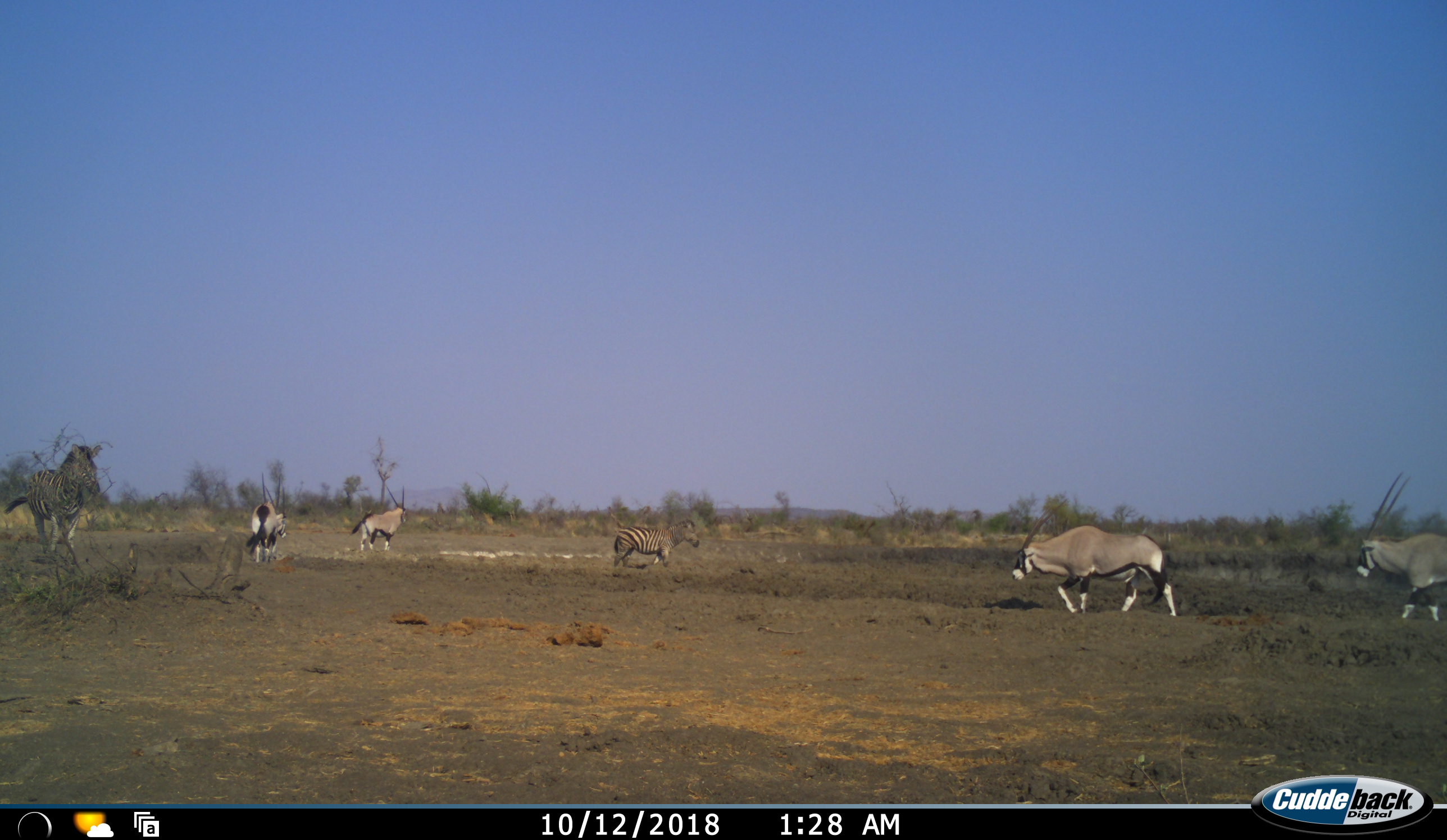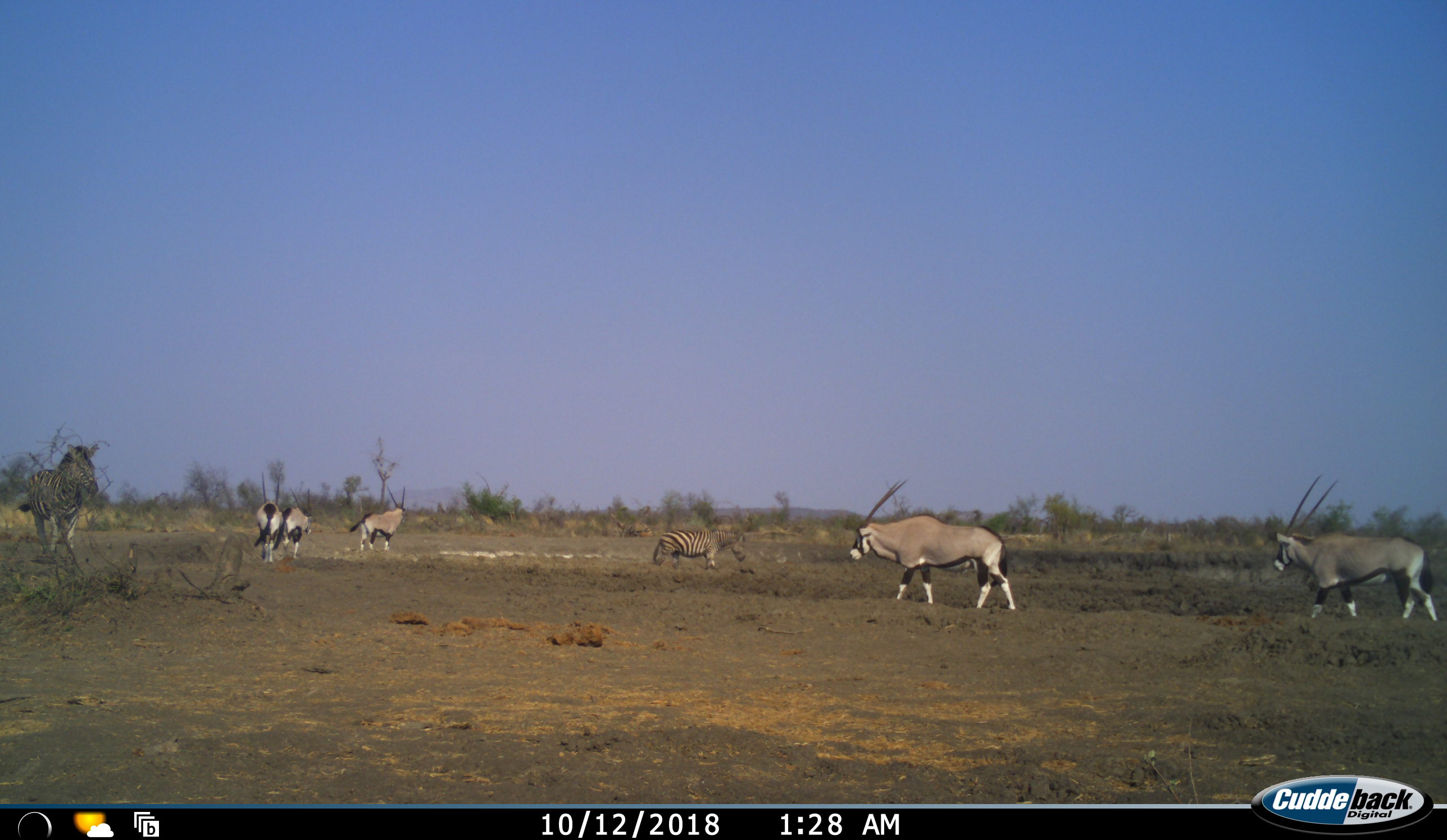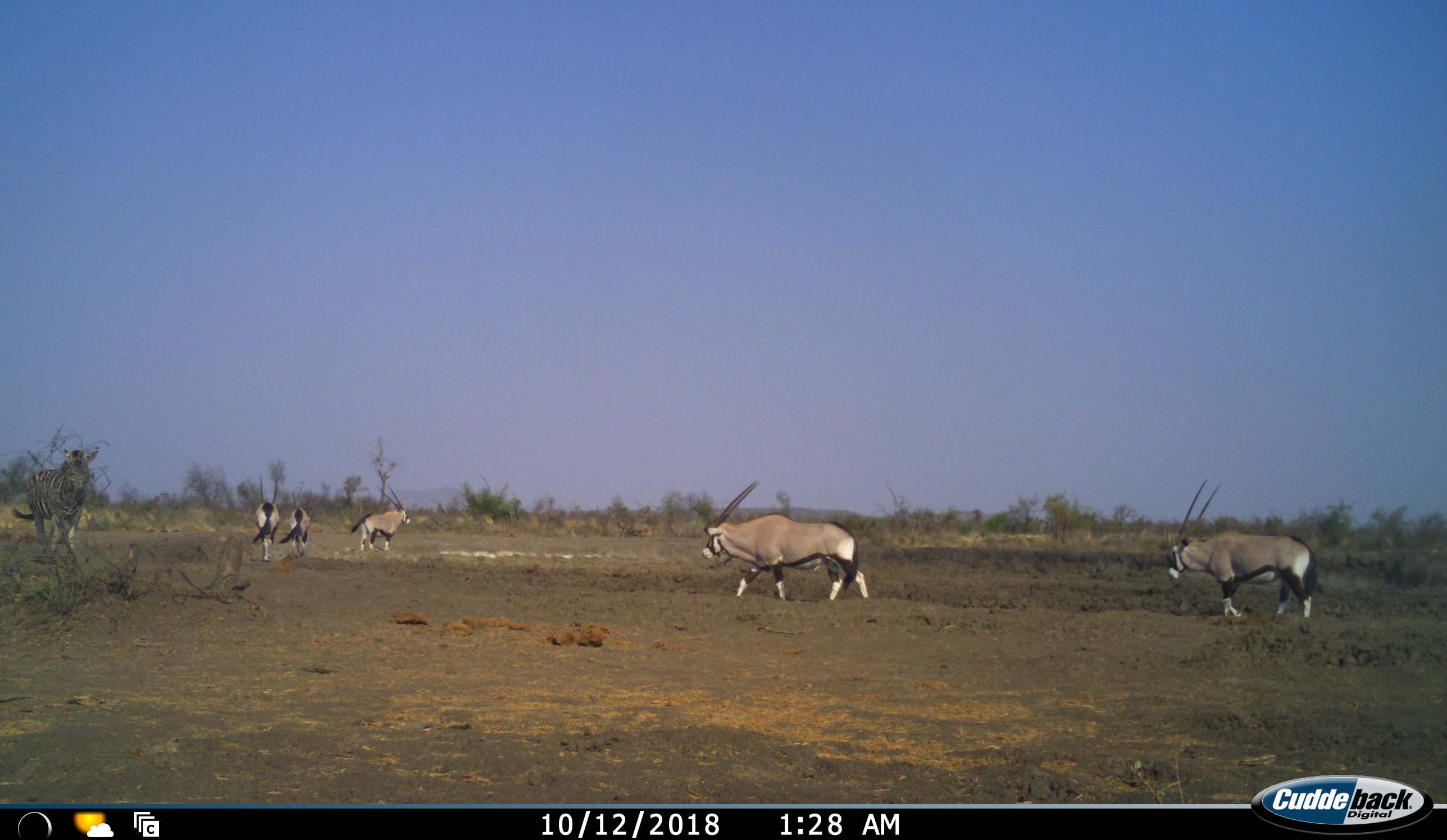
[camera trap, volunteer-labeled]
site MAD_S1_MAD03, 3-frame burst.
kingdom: Animalia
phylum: Chordata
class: Mammalia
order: Artiodactyla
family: Bovidae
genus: Oryx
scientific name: Oryx gazella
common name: gemsbok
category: oryx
Oryx (gemsbok) (Oryx gazella), count 5. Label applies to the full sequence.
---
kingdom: Animalia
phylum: Chordata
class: Mammalia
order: Perissodactyla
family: Equidae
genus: Equus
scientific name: Equus quagga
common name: plains zebra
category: zebraplains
Zebraplains (plains zebra) (Equus quagga), count 2. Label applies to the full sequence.